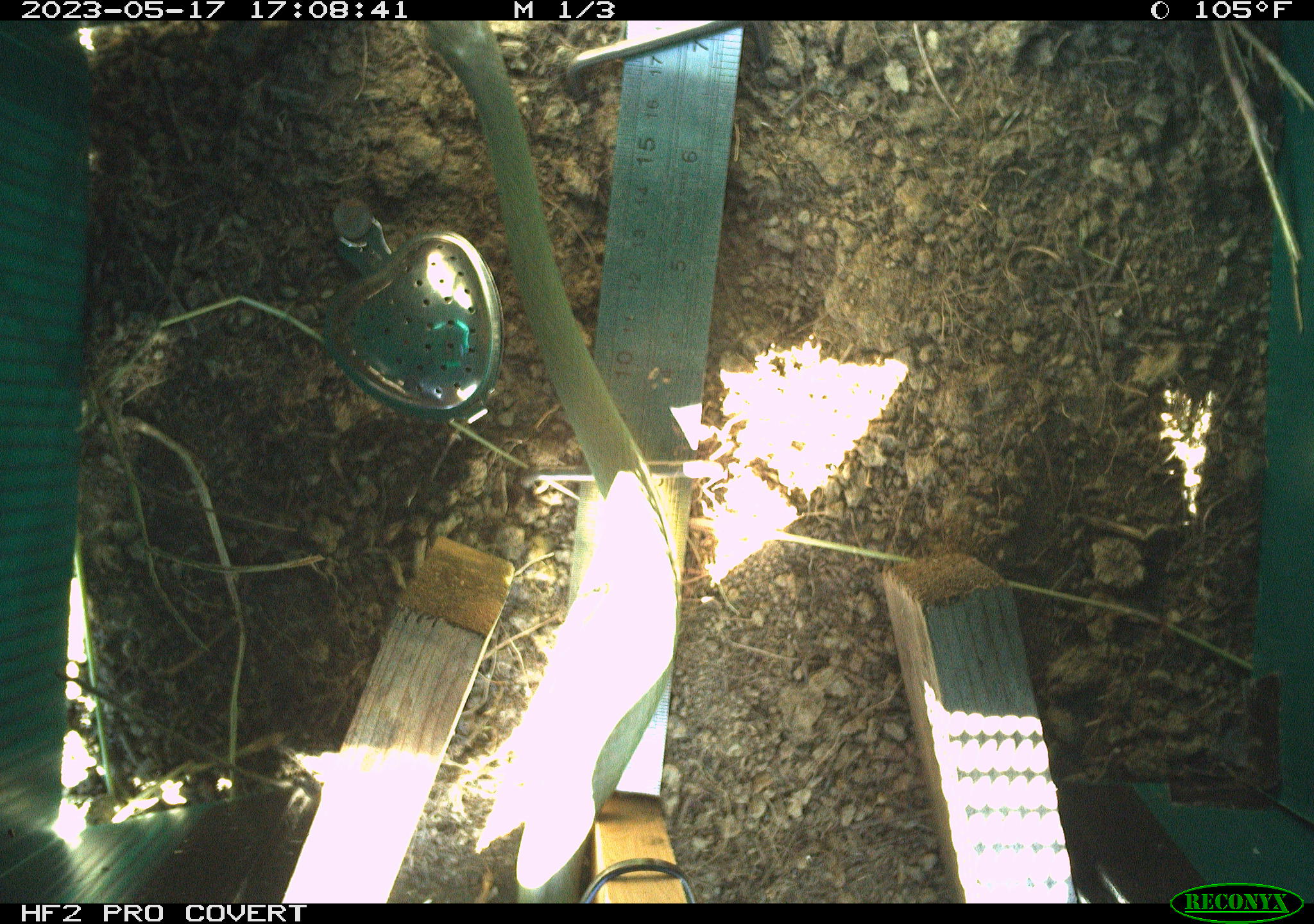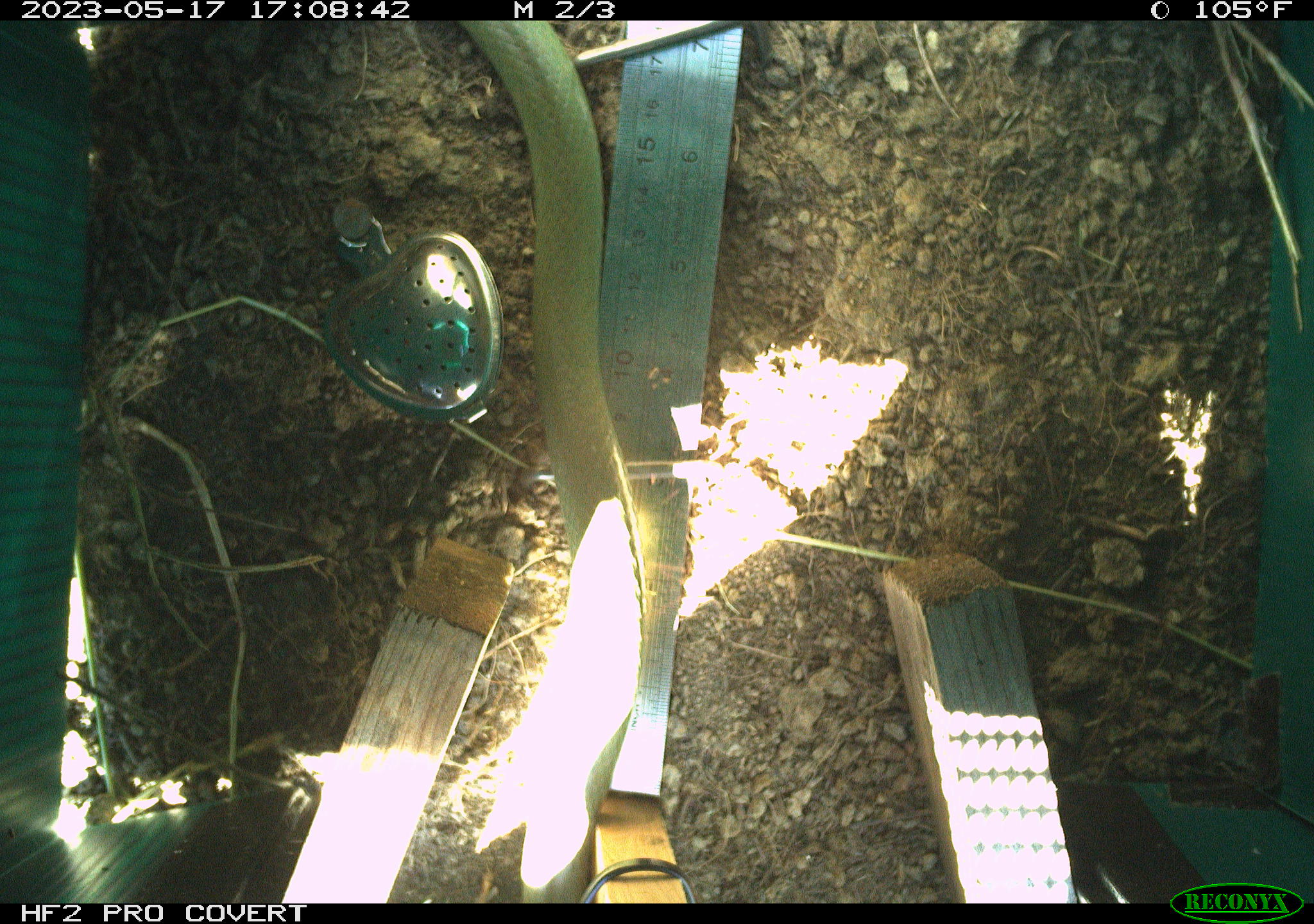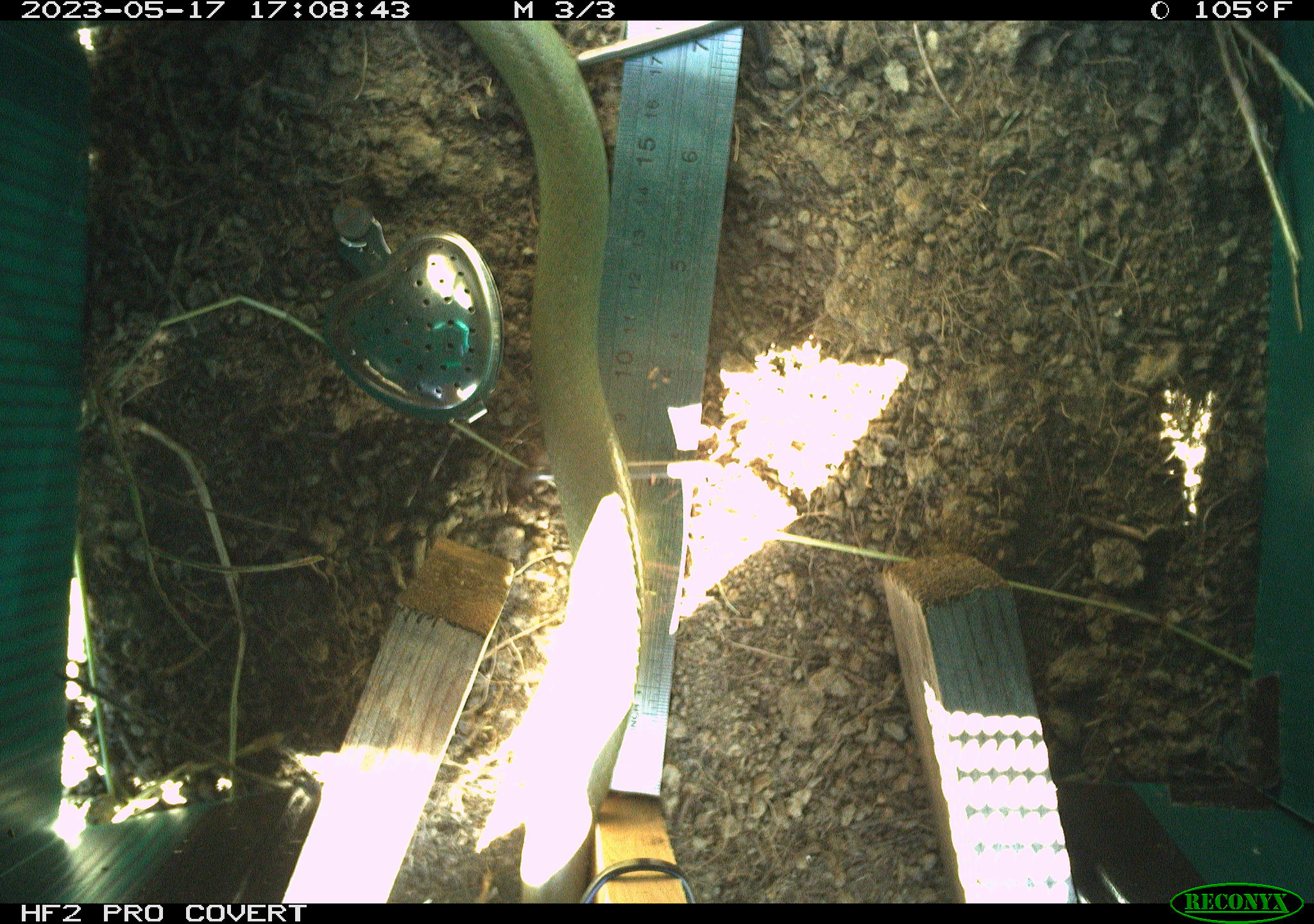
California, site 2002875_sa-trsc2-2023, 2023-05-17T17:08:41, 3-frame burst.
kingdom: Animalia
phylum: Chordata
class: Reptilia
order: Squamata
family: Colubridae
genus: Coluber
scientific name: Coluber constrictor mormon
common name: western yellow-bellied racer